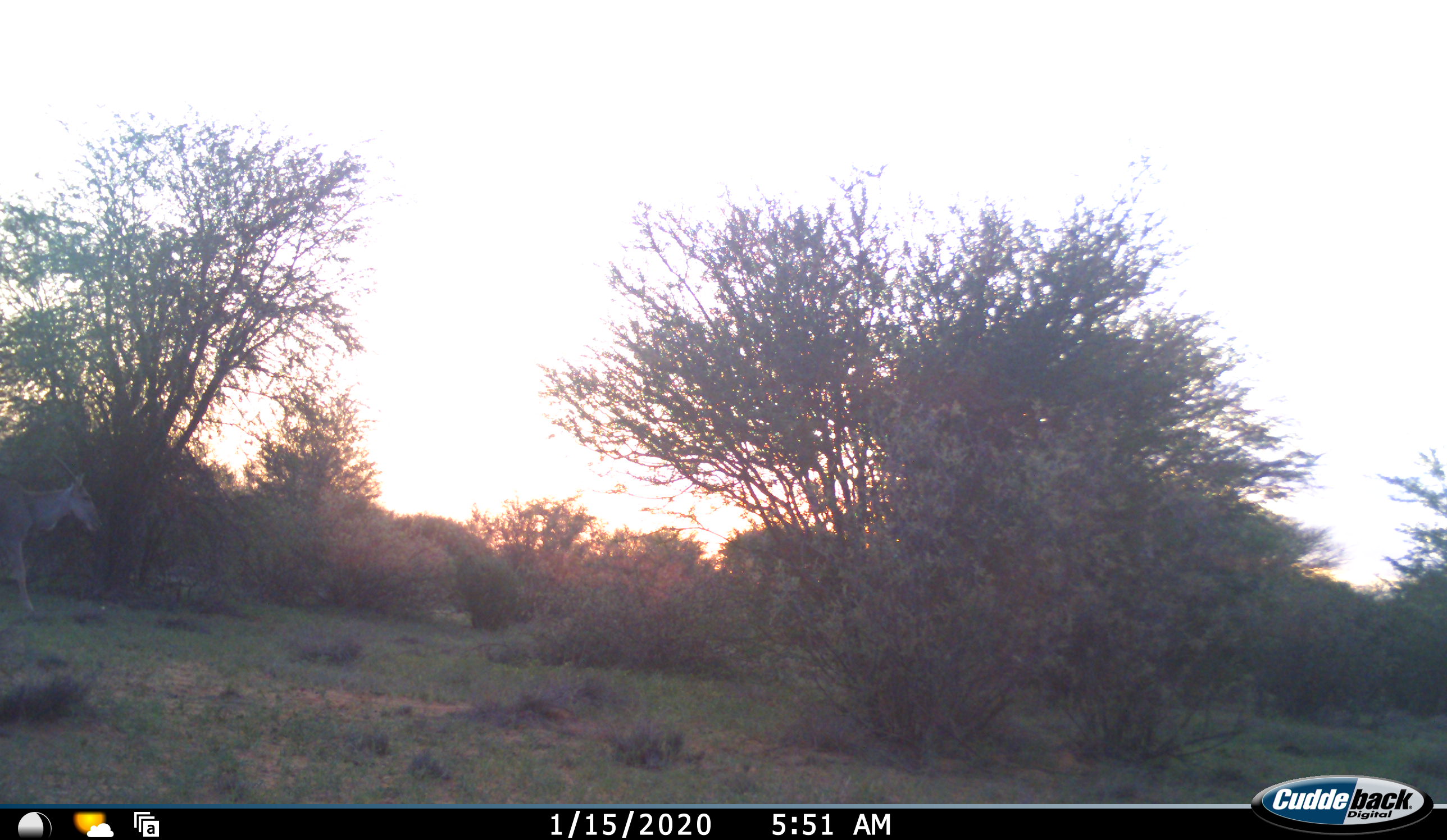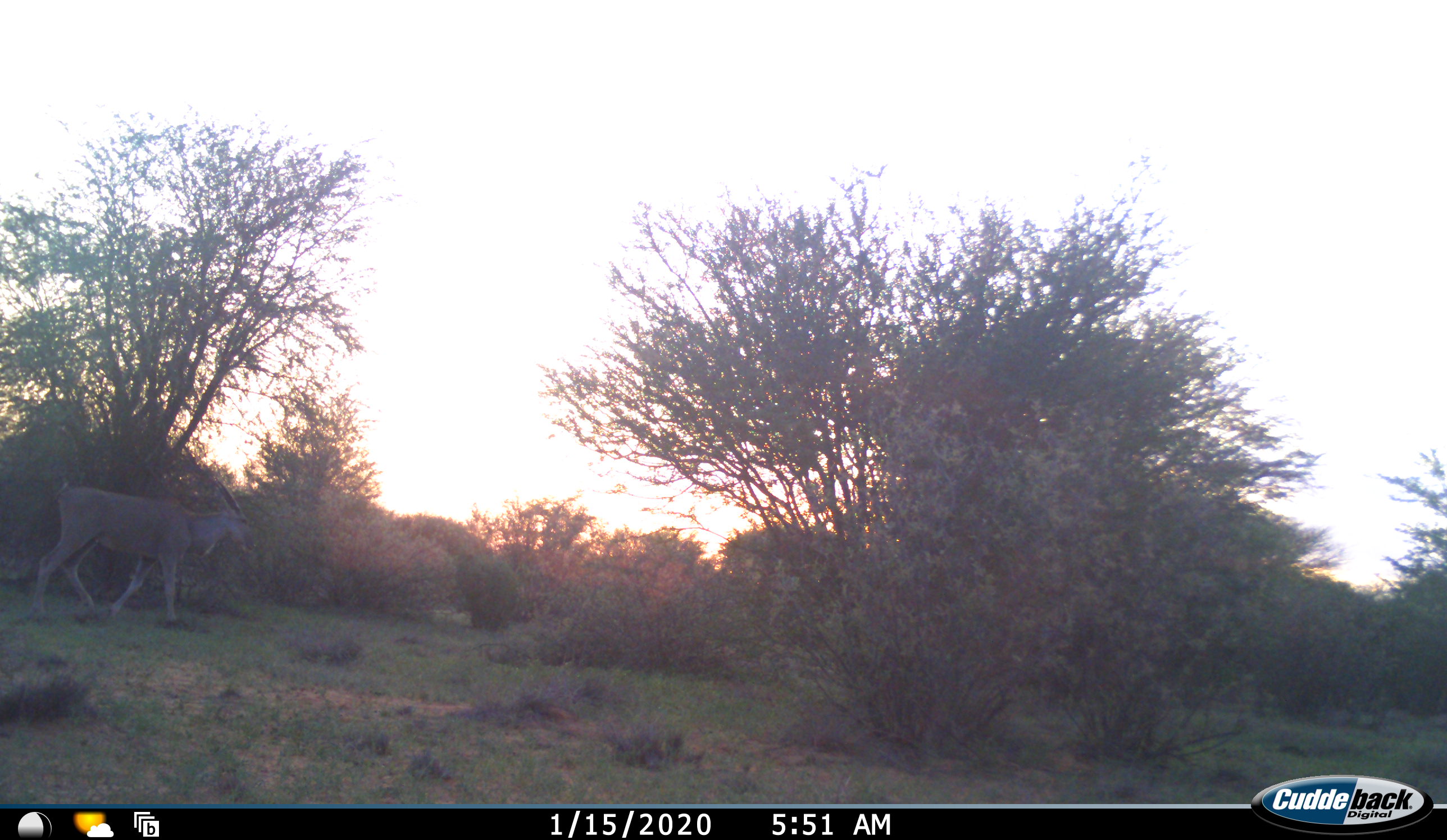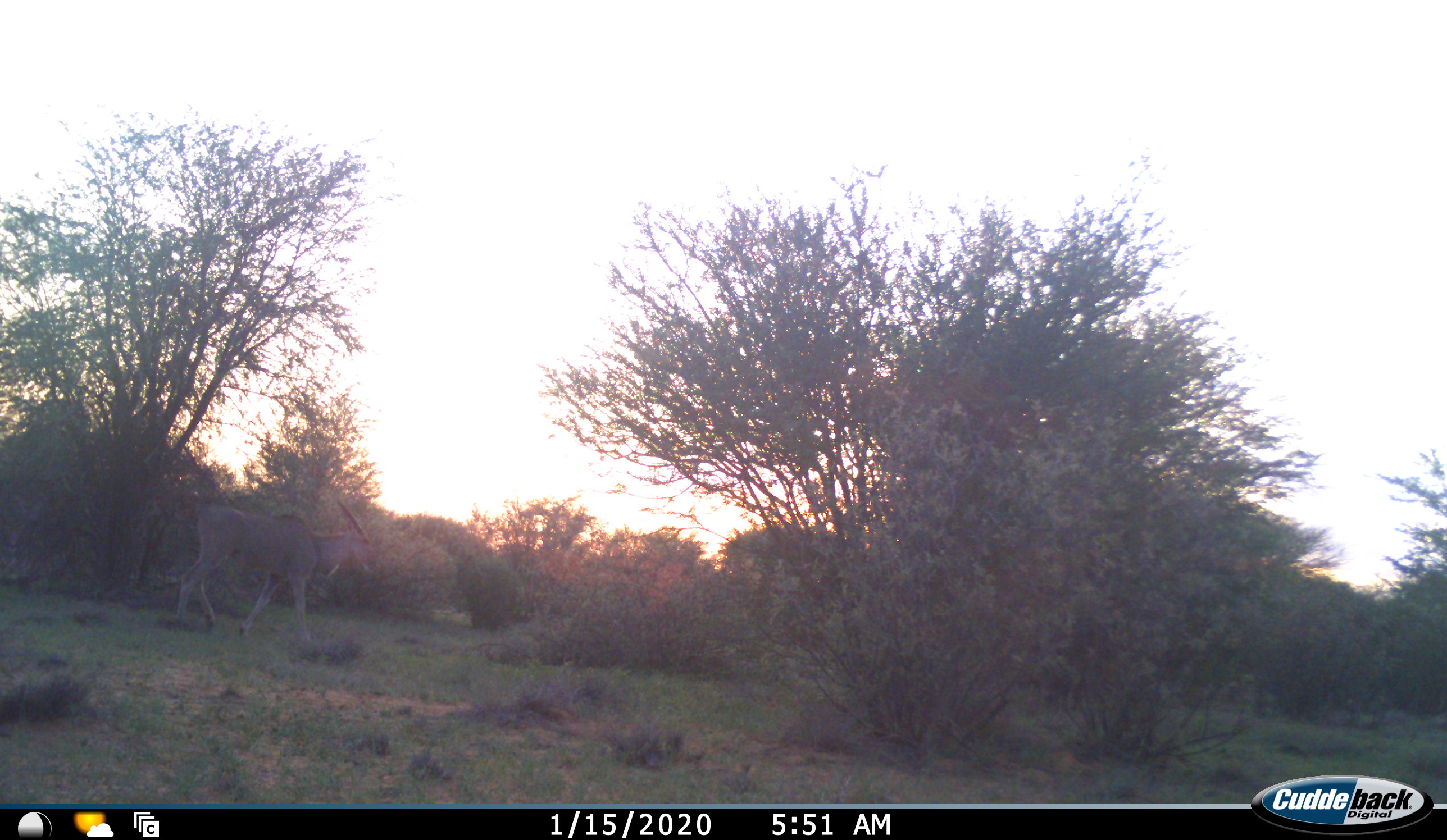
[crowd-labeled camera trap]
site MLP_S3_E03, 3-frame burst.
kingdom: Animalia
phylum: Chordata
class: Mammalia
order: Artiodactyla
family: Bovidae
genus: Tragelaphus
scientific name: Tragelaphus oryx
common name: eland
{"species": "eland (Tragelaphus oryx)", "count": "1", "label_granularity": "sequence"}